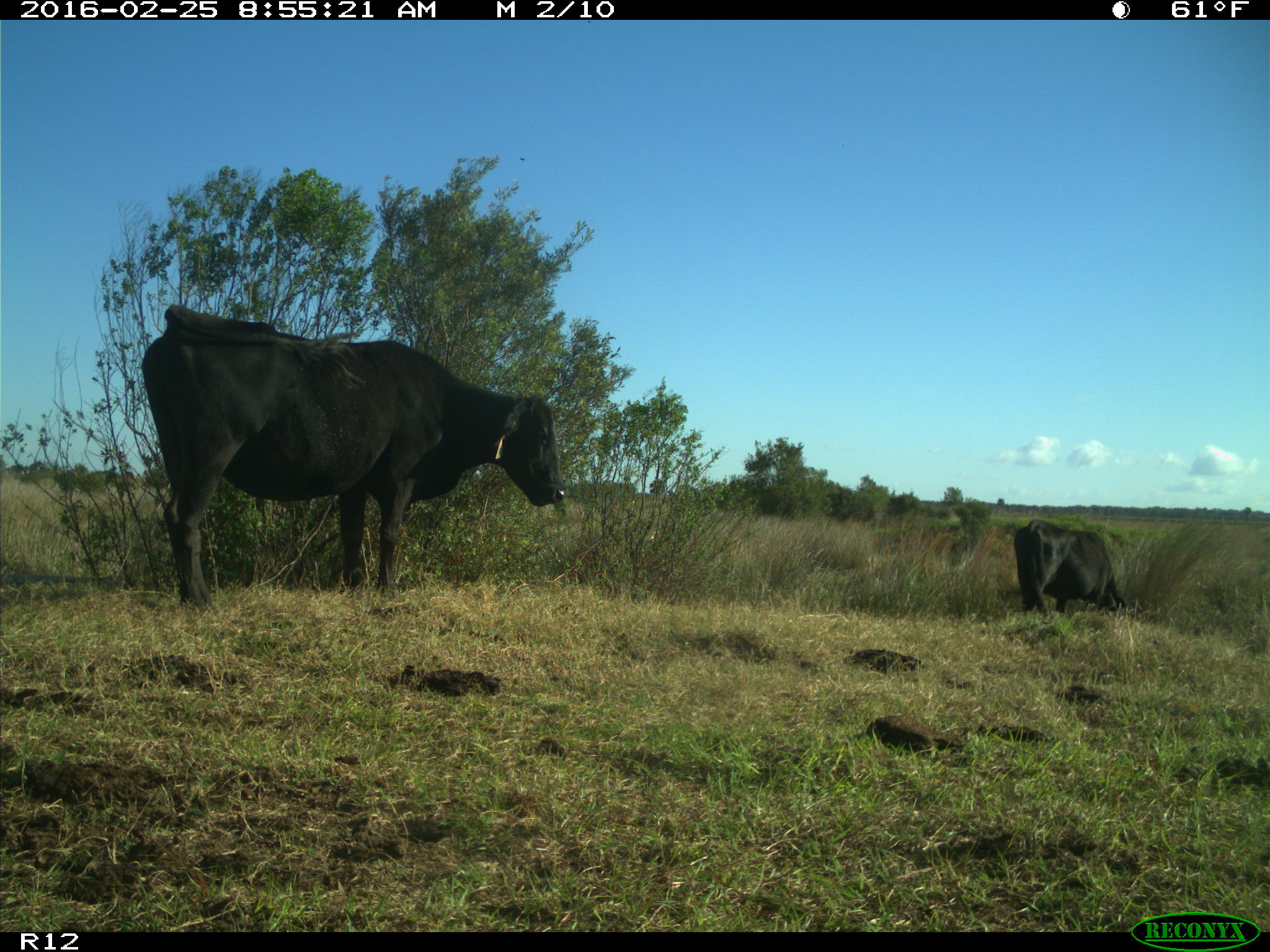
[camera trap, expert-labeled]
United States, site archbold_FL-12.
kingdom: Animalia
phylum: Chordata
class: Mammalia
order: Artiodactyla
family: Bovidae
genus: Bos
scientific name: Bos taurus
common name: domestic cow